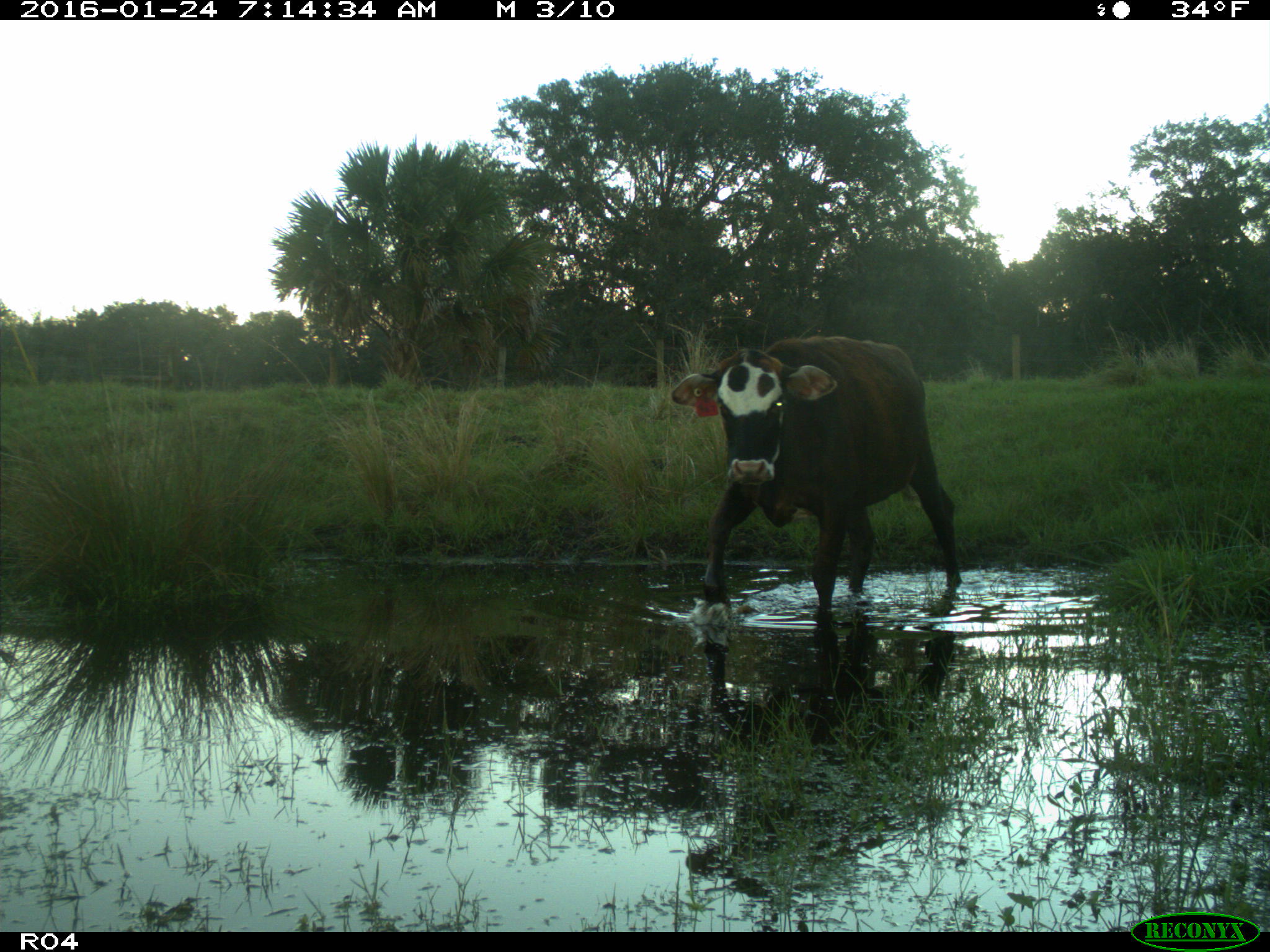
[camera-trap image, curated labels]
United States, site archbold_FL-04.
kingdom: Animalia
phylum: Chordata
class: Mammalia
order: Artiodactyla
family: Bovidae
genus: Bos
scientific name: Bos taurus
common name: domestic cow